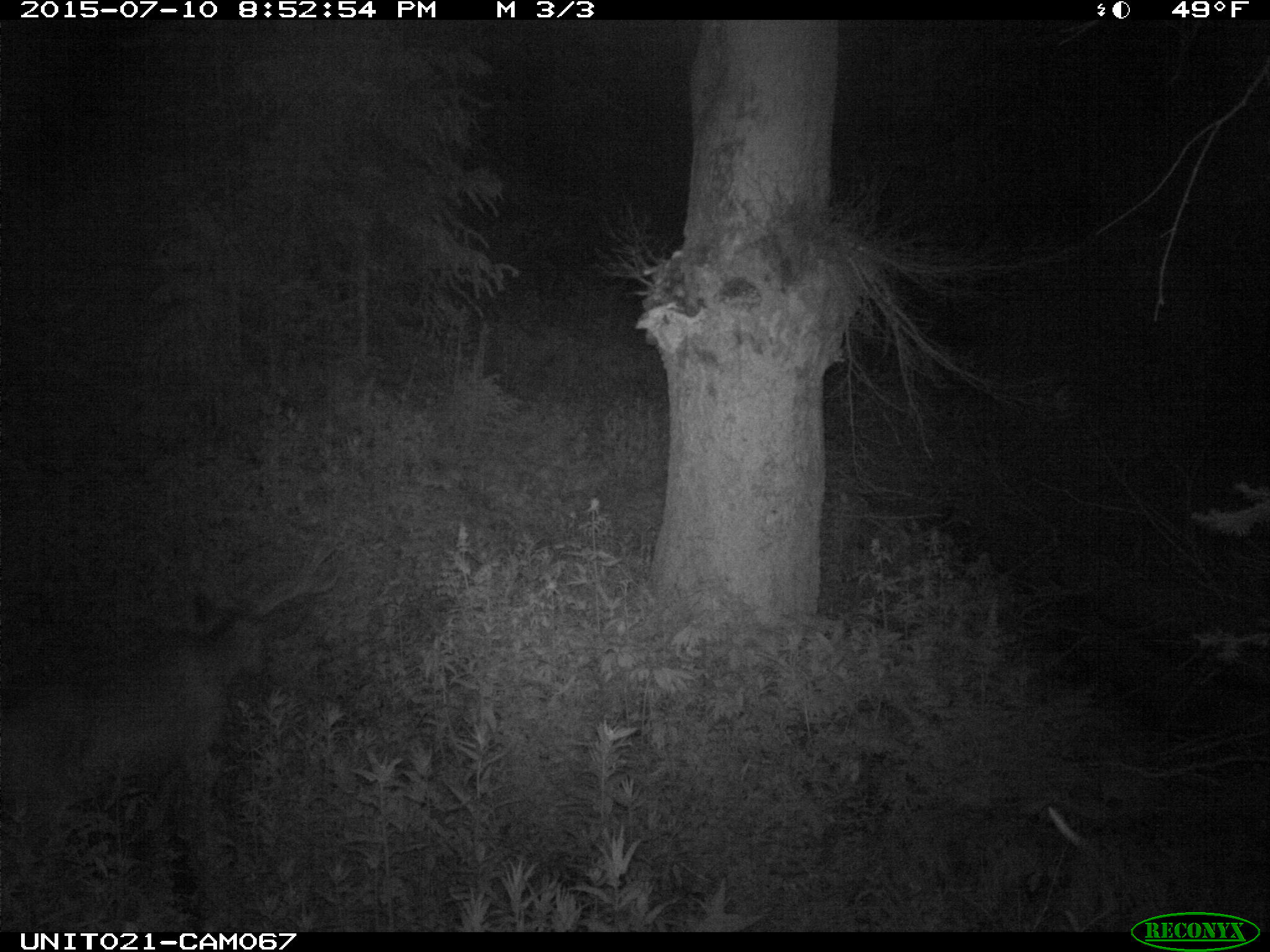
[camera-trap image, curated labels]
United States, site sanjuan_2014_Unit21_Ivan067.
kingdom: Animalia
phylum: Chordata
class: Mammalia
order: Artiodactyla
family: Cervidae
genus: Odocoileus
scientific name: Odocoileus hemionus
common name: mule deer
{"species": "Odocoileus hemionus (mule deer)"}